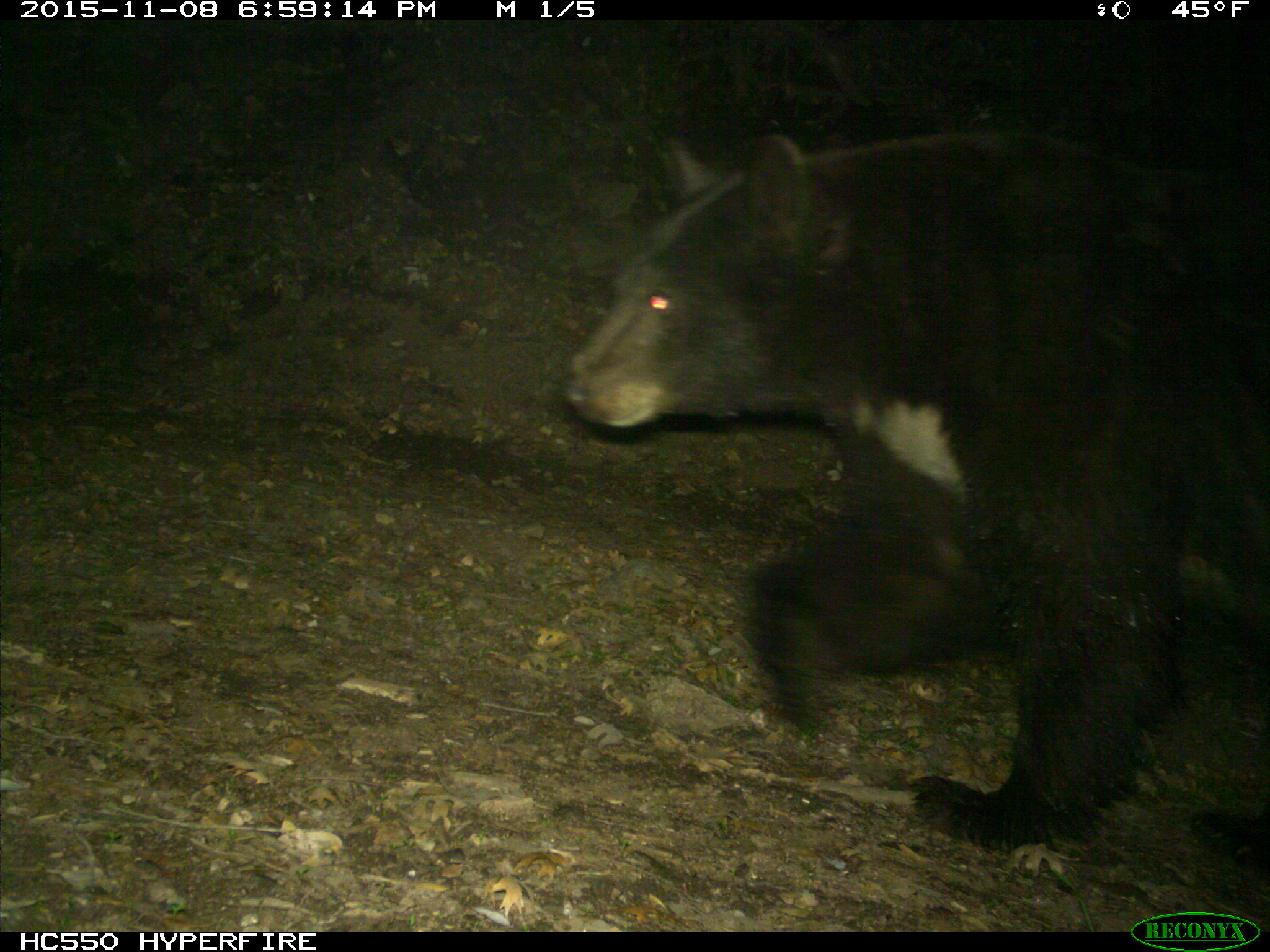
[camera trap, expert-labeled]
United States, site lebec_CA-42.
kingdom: Animalia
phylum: Chordata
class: Mammalia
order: Carnivora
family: Ursidae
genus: Ursus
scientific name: Ursus americanus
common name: american black bear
Ursus americanus (american black bear).